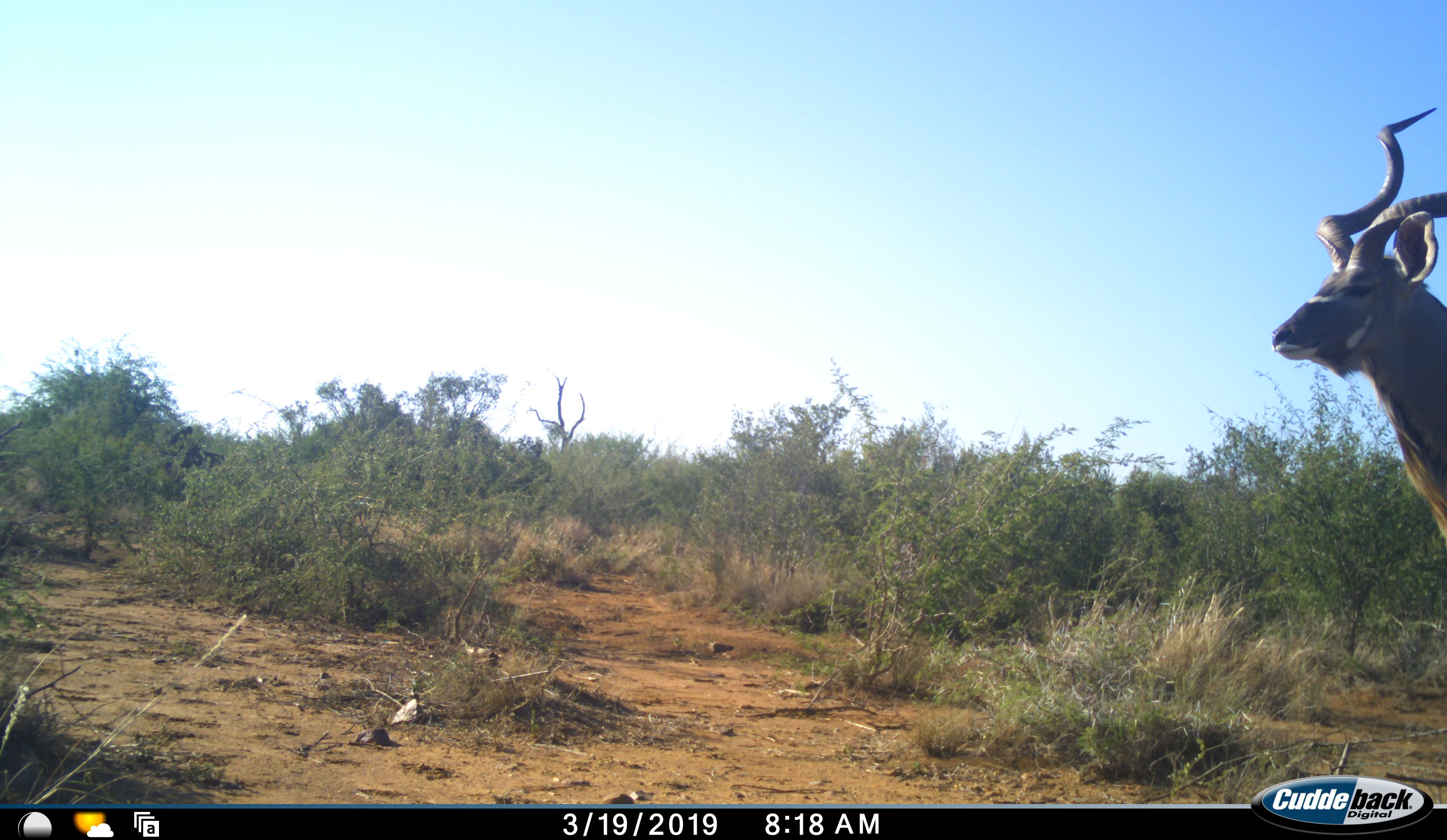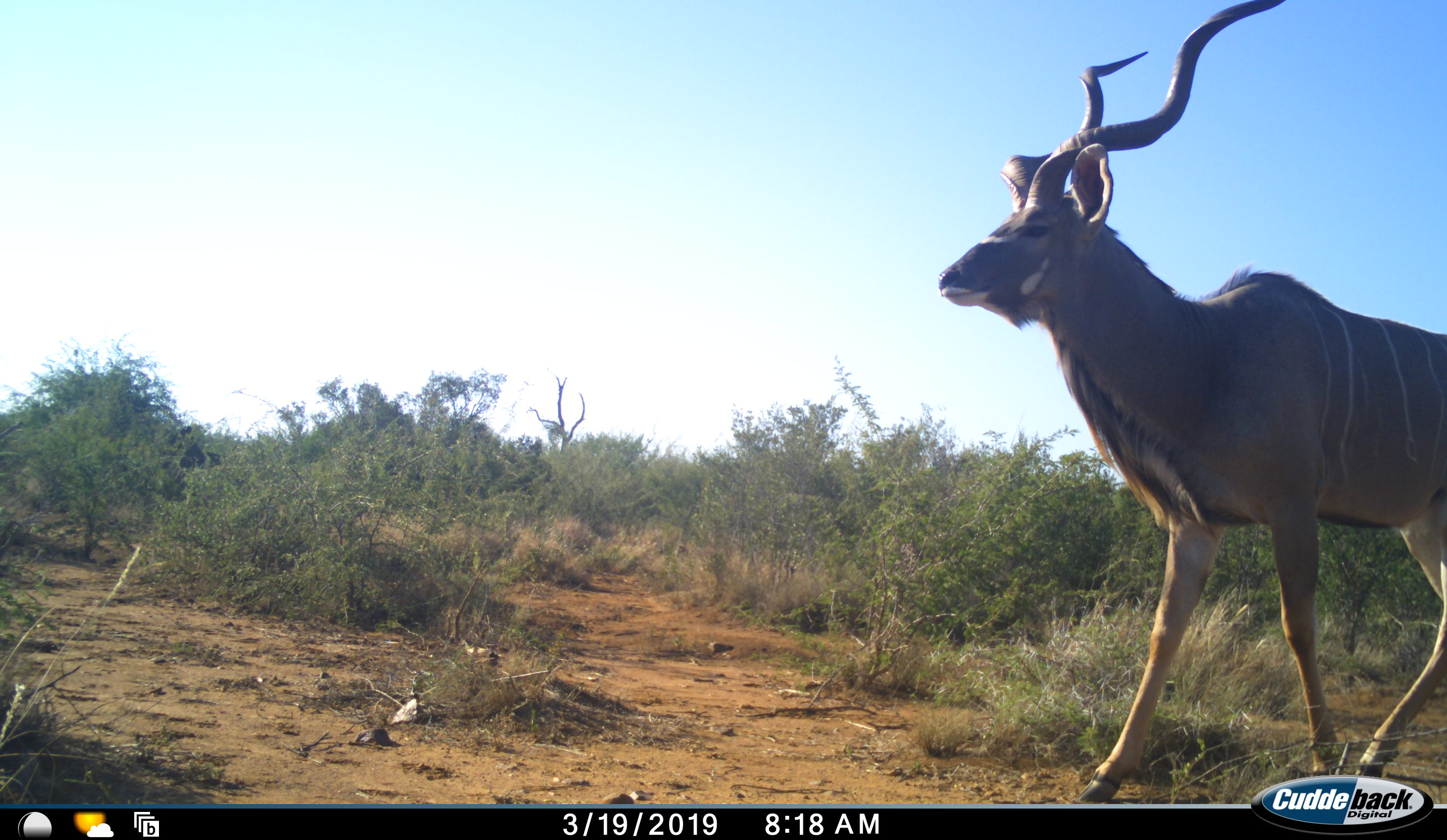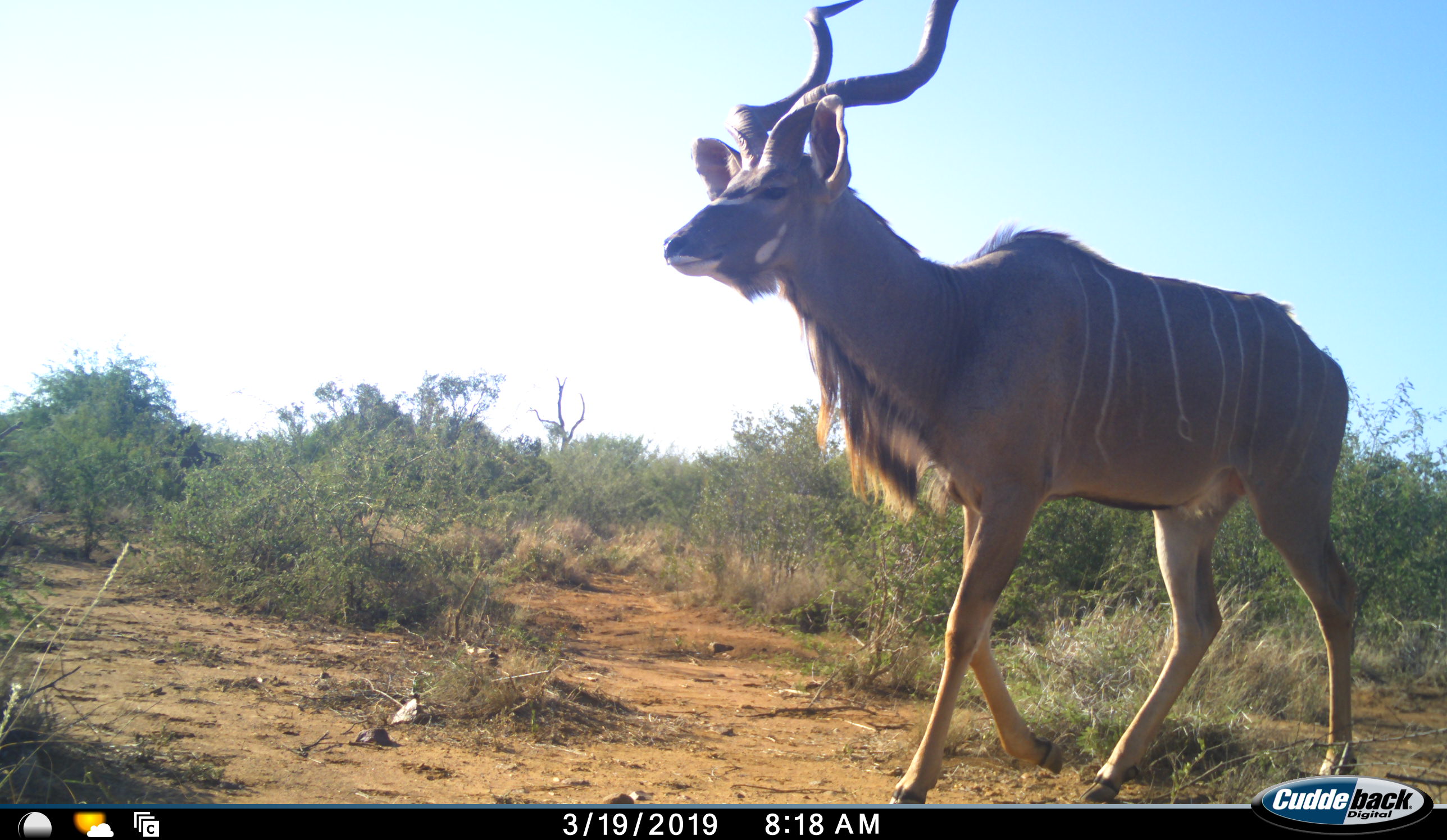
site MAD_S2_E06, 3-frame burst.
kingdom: Animalia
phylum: Chordata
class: Mammalia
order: Artiodactyla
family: Bovidae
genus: Tragelaphus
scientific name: Tragelaphus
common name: kudu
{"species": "kudu (Tragelaphus)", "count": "1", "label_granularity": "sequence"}